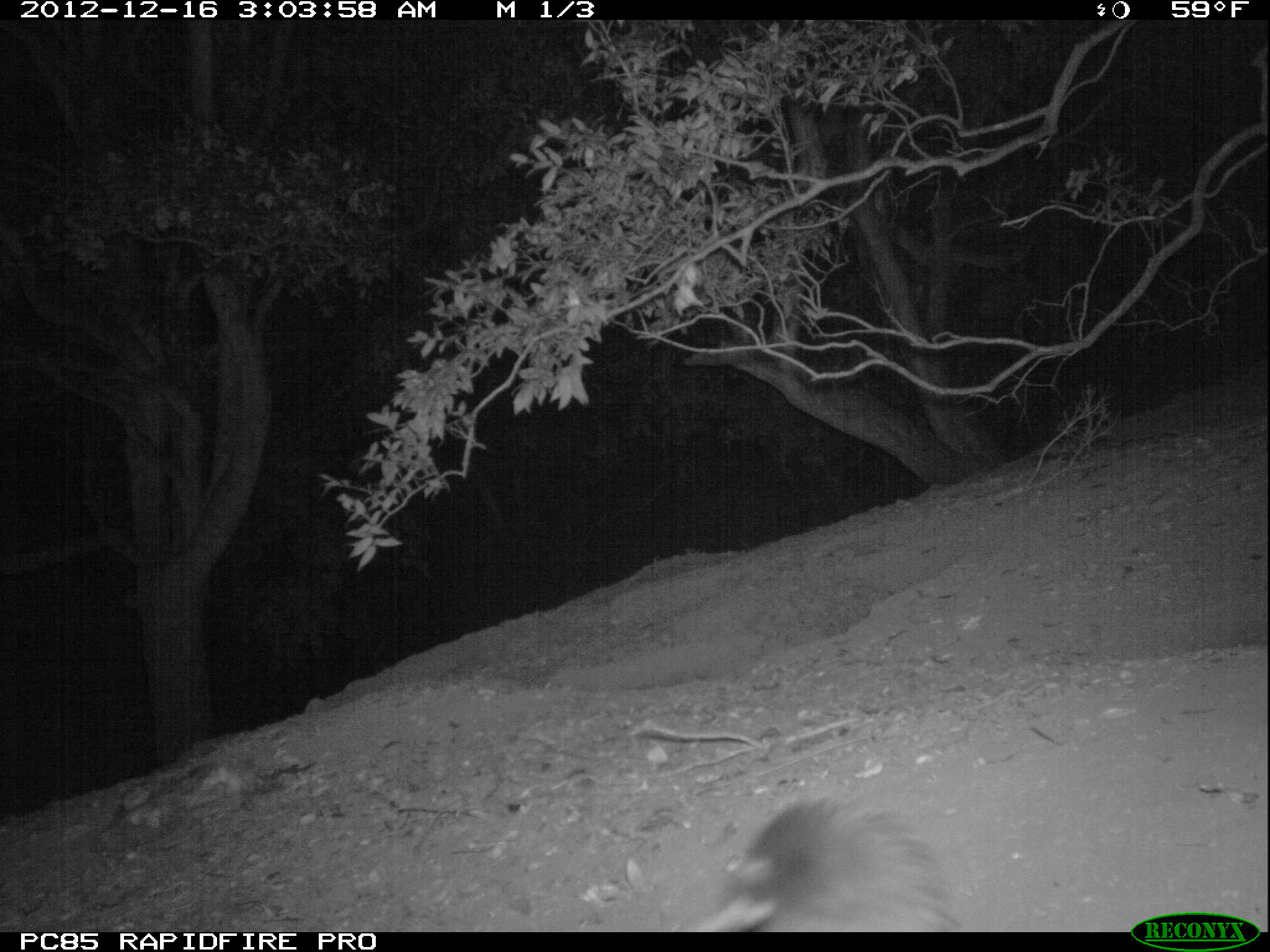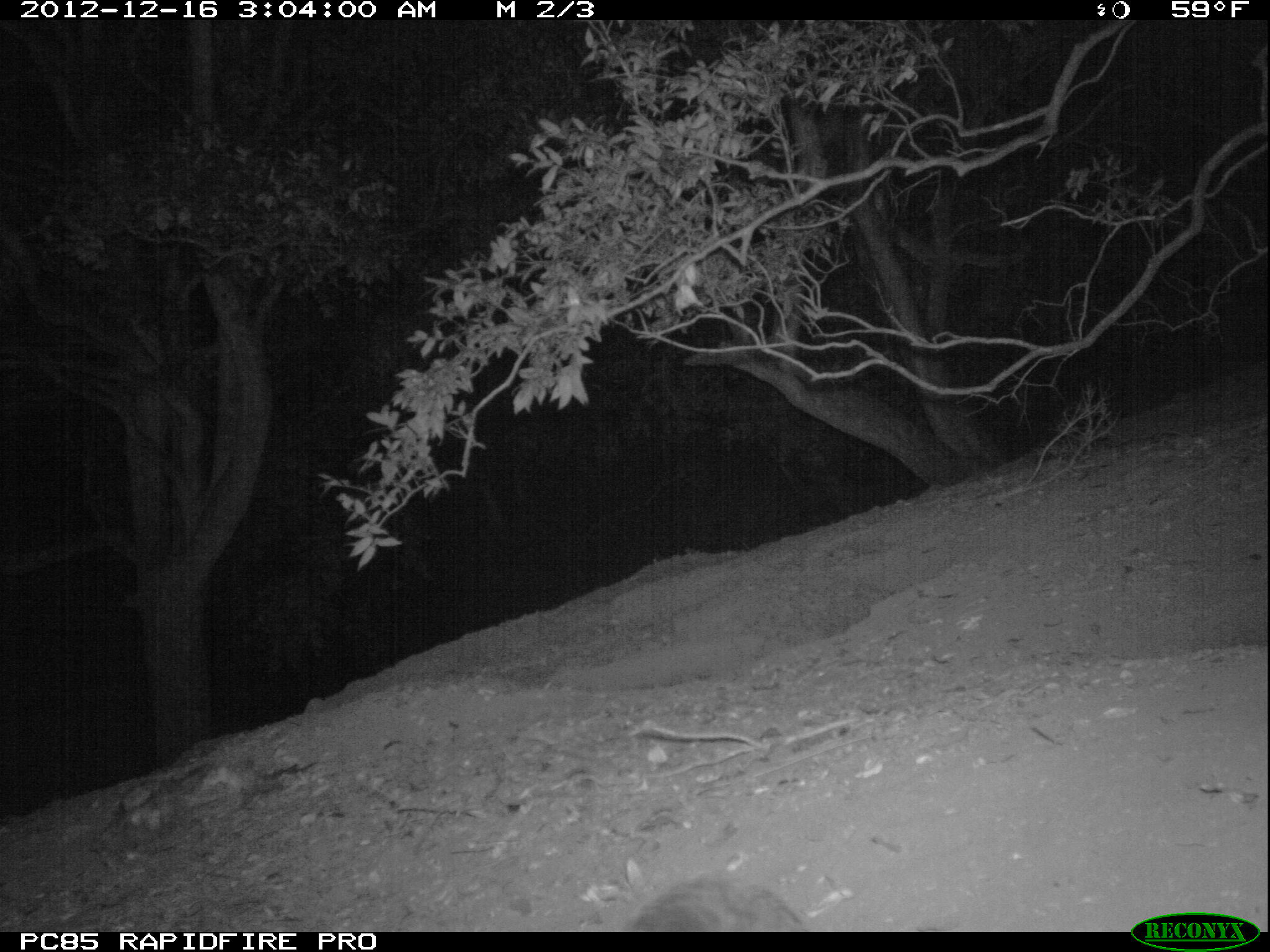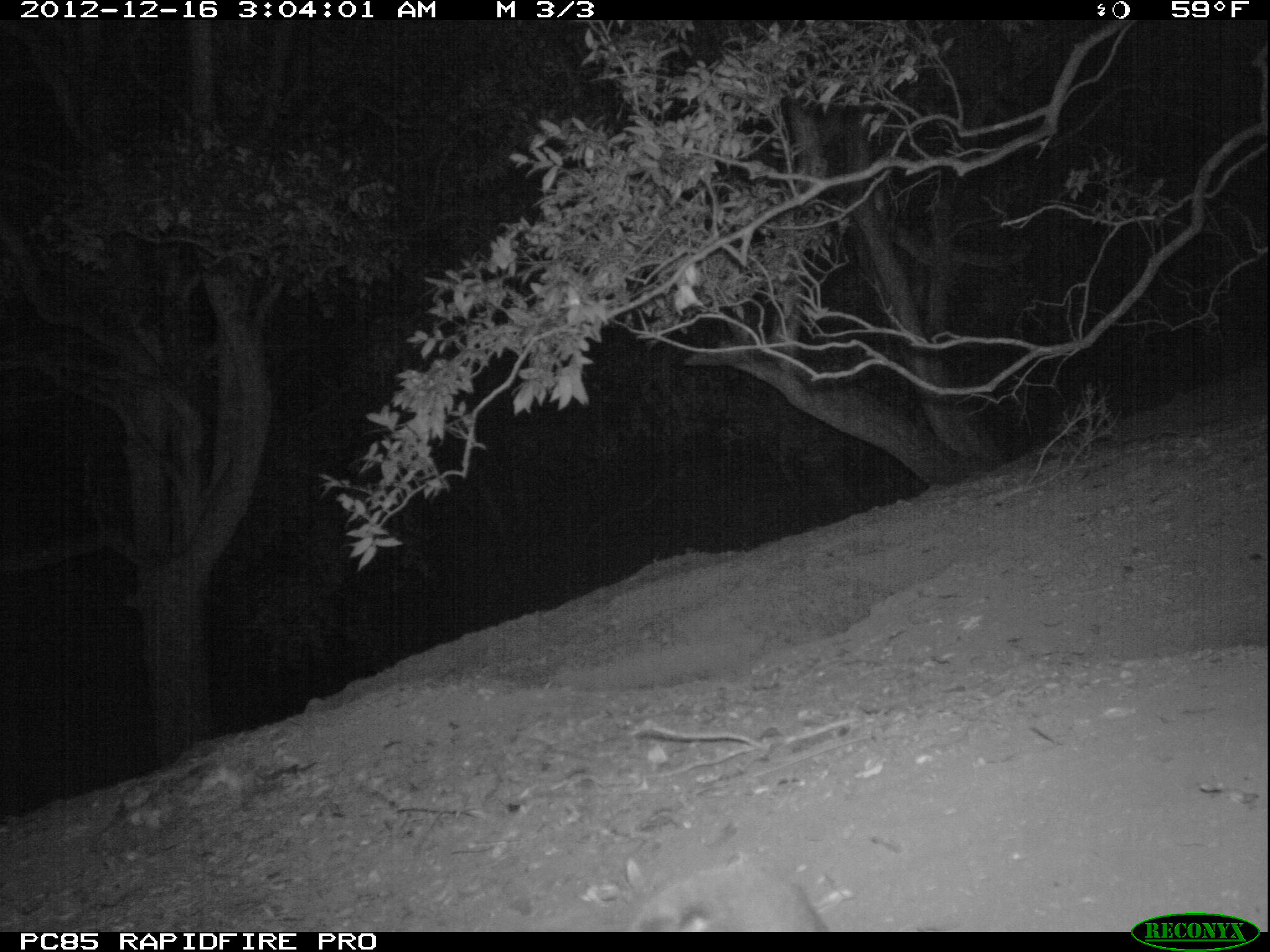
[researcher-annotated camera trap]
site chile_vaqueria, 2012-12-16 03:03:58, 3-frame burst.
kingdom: Animalia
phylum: Chordata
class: Aves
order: Procellariiformes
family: Procellariidae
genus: Calonectris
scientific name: Calonectris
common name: shearwater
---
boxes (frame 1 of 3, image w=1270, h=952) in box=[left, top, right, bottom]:
shearwater: box=[688, 795, 962, 930]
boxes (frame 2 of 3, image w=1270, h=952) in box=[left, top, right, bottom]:
shearwater: box=[613, 871, 811, 931]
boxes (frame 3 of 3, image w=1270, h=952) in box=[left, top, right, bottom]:
shearwater: box=[614, 857, 839, 932]